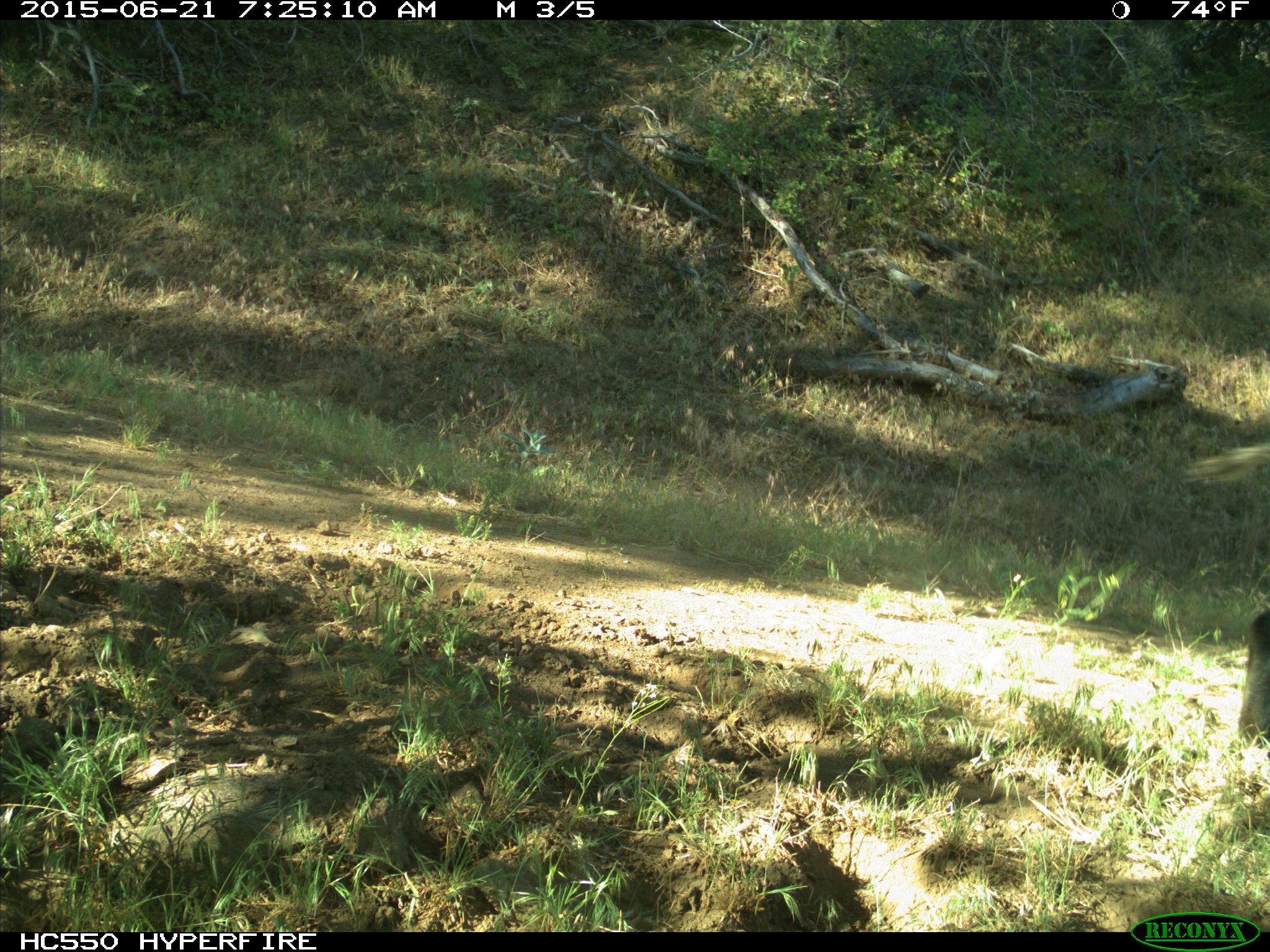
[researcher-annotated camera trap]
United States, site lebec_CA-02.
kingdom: Animalia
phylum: Chordata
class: Mammalia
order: Artiodactyla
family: Suidae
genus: Sus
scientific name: Sus scrofa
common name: wild boar